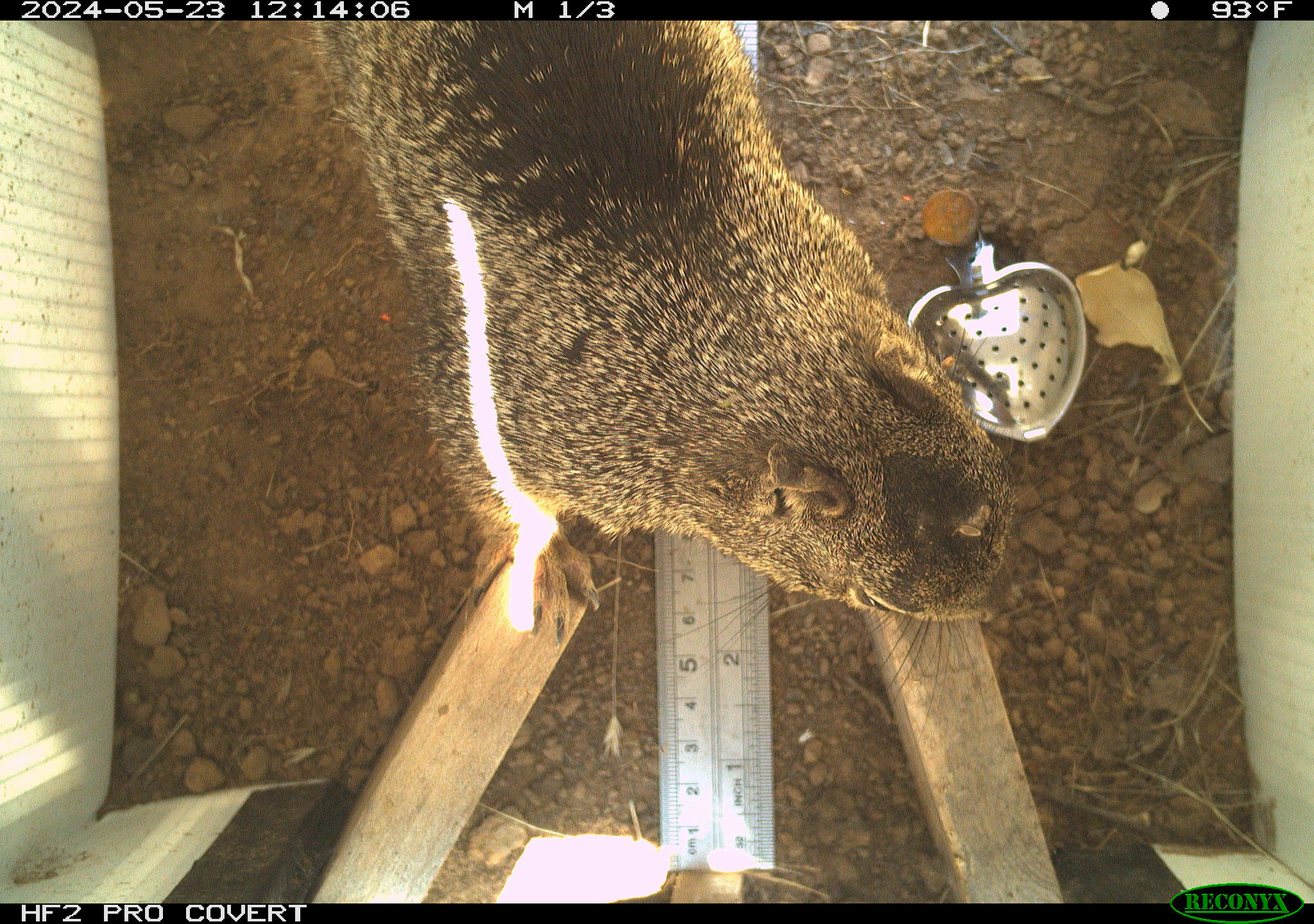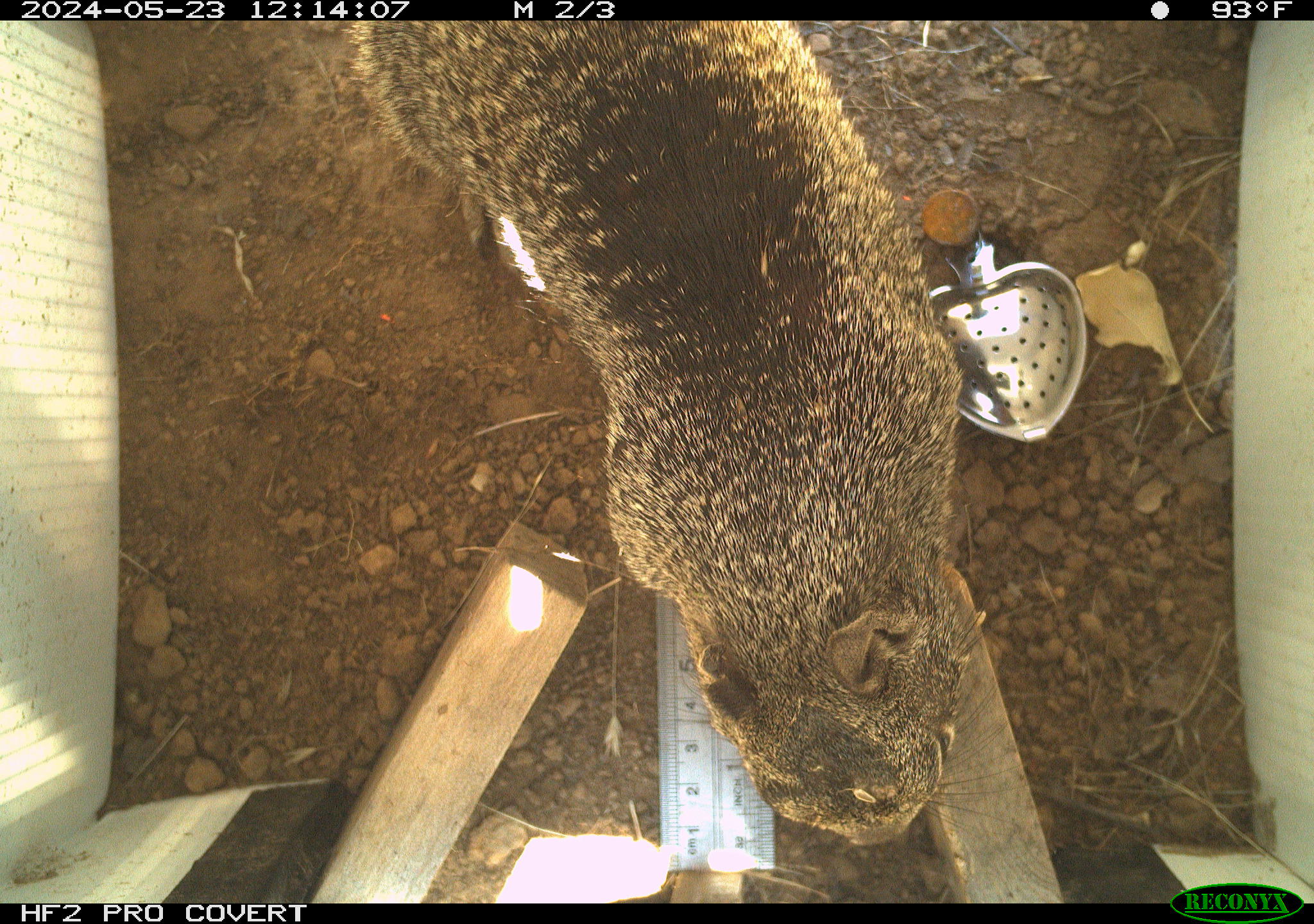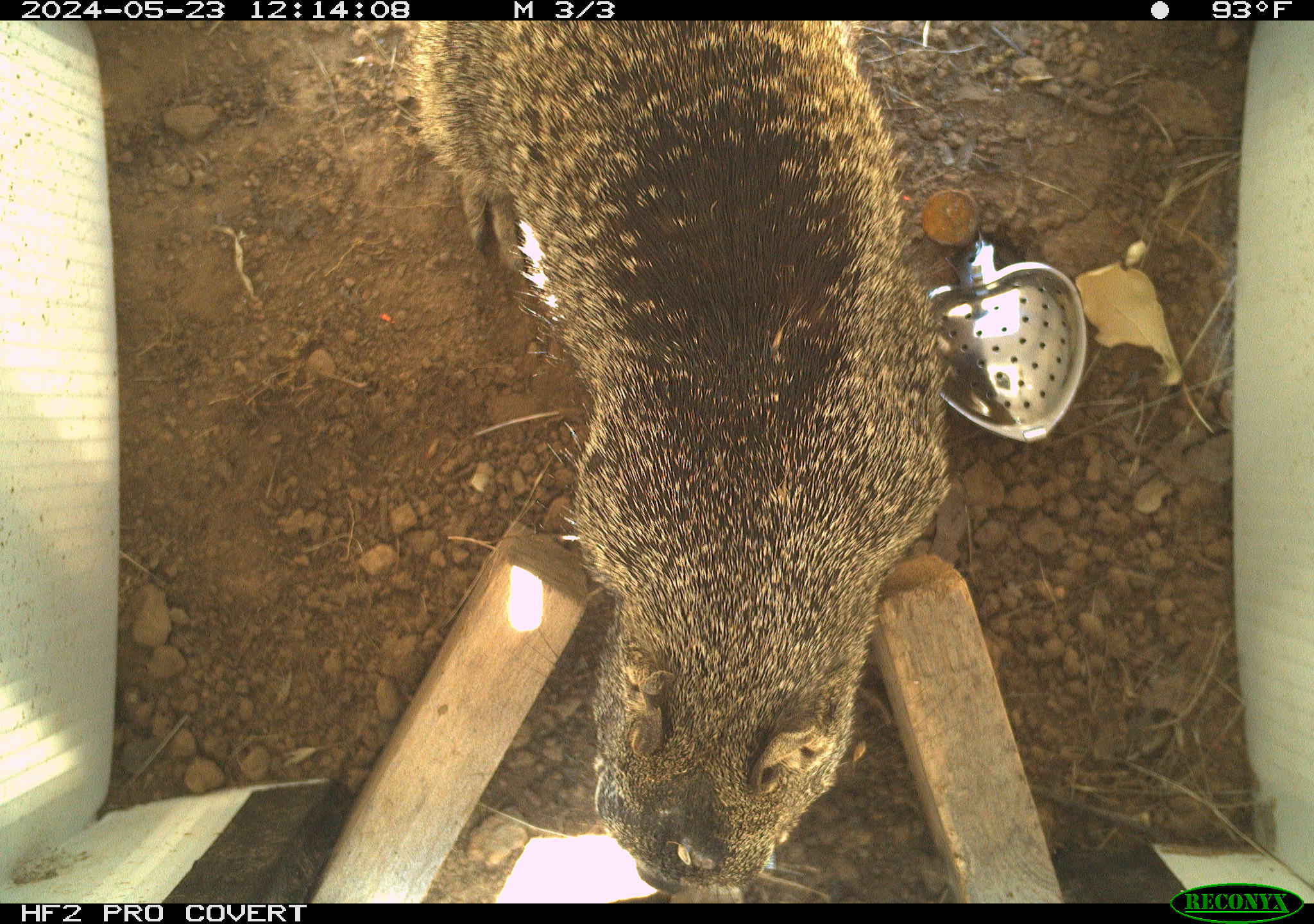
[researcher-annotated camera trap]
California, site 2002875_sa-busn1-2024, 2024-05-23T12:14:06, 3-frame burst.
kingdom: Animalia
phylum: Chordata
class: Mammalia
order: Rodentia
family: Sciuridae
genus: Otospermophilus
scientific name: Otospermophilus beecheyi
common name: california ground squirrel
California ground squirrel (Otospermophilus beecheyi).